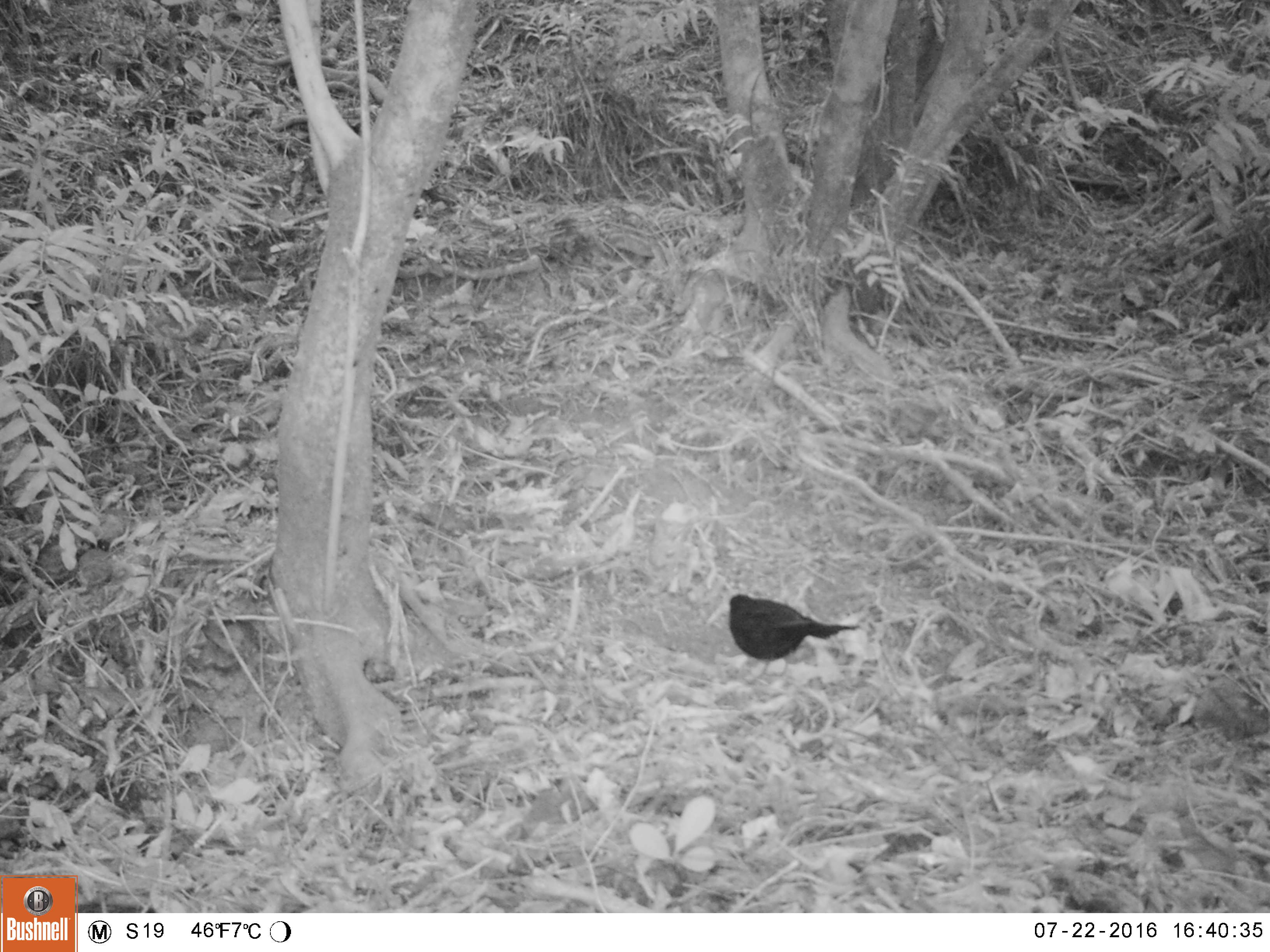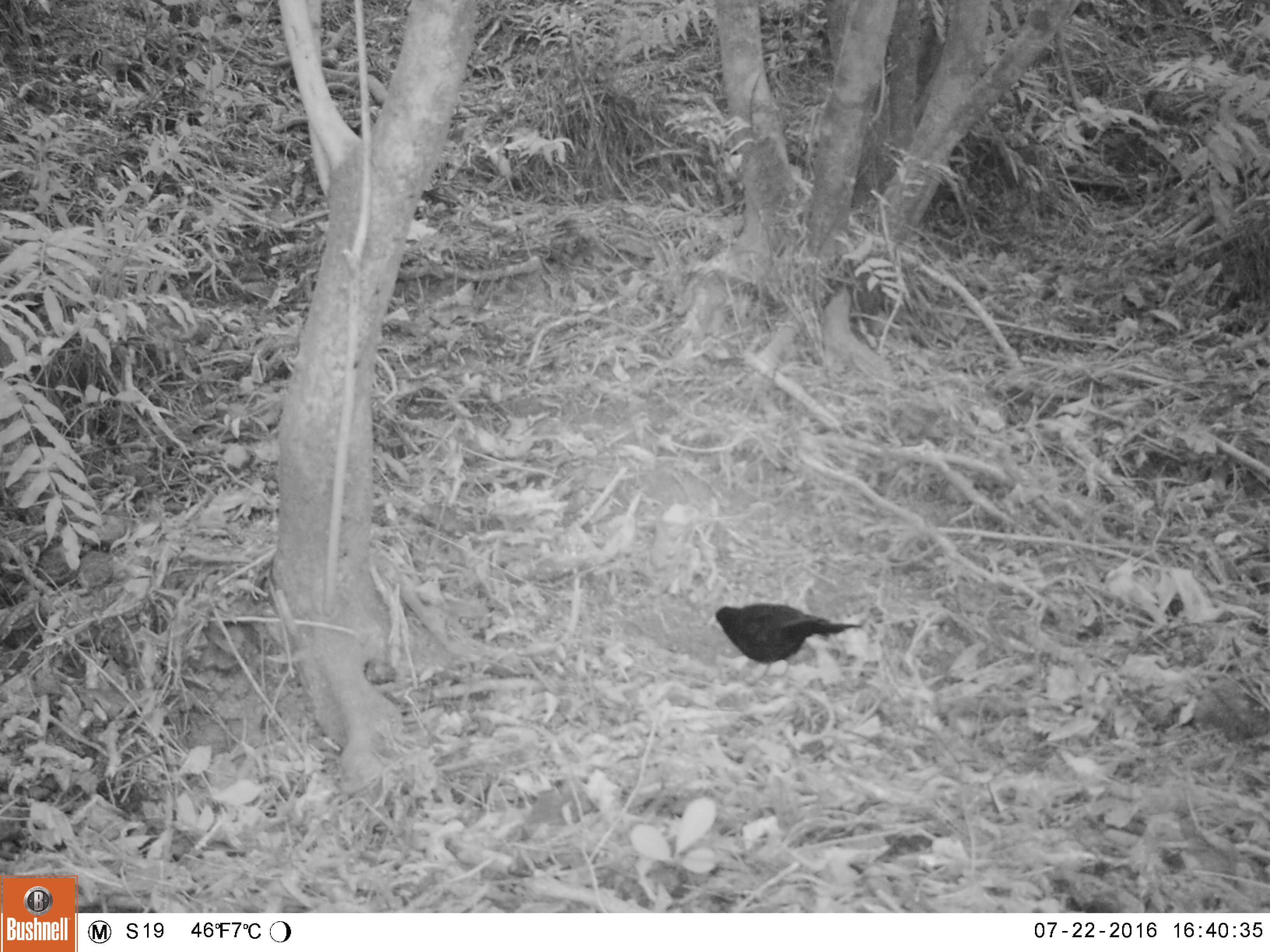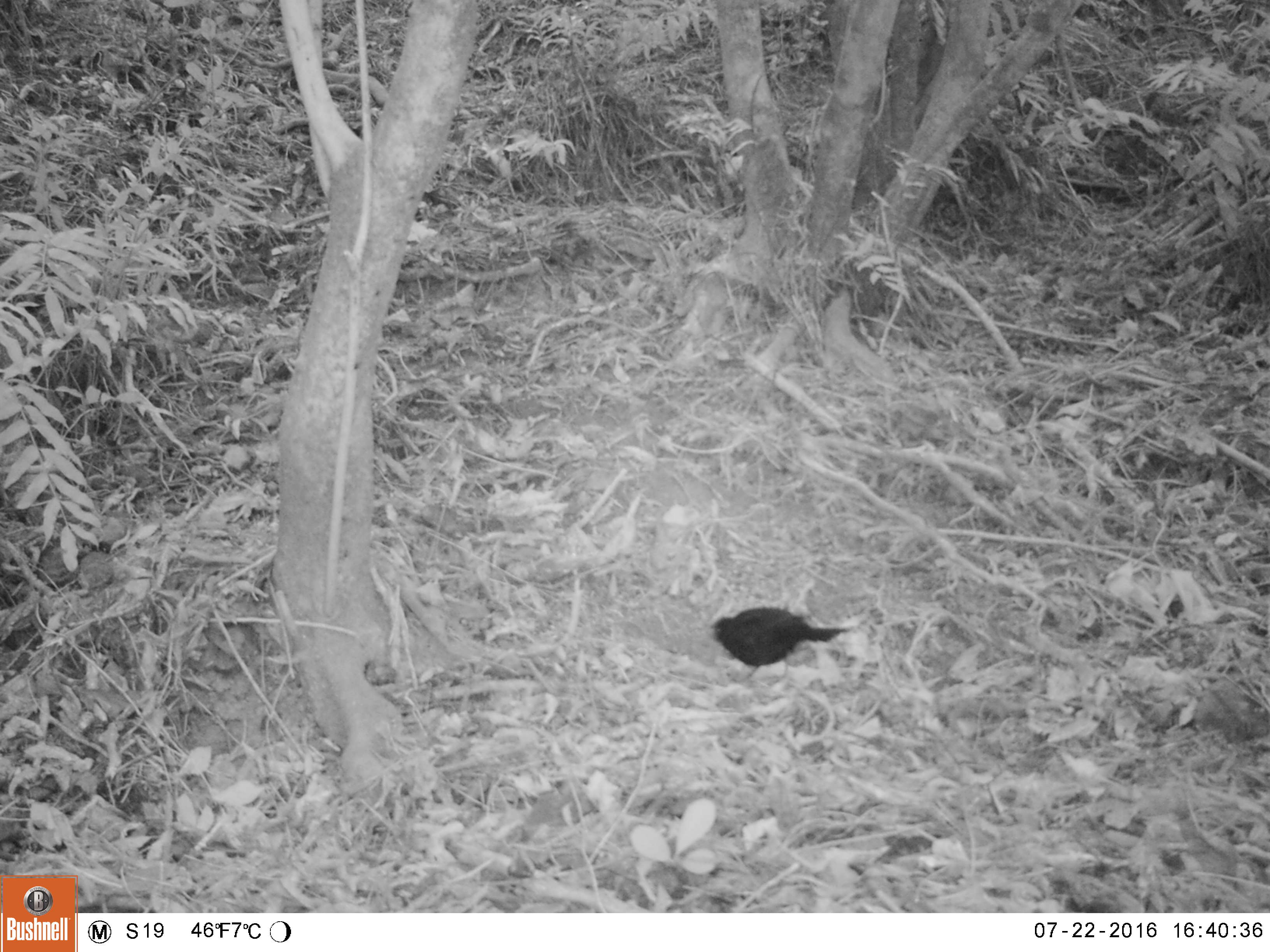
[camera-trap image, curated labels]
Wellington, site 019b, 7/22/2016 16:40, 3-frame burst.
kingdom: Animalia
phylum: Chordata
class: Aves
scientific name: Aves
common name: bird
Bird (Aves).